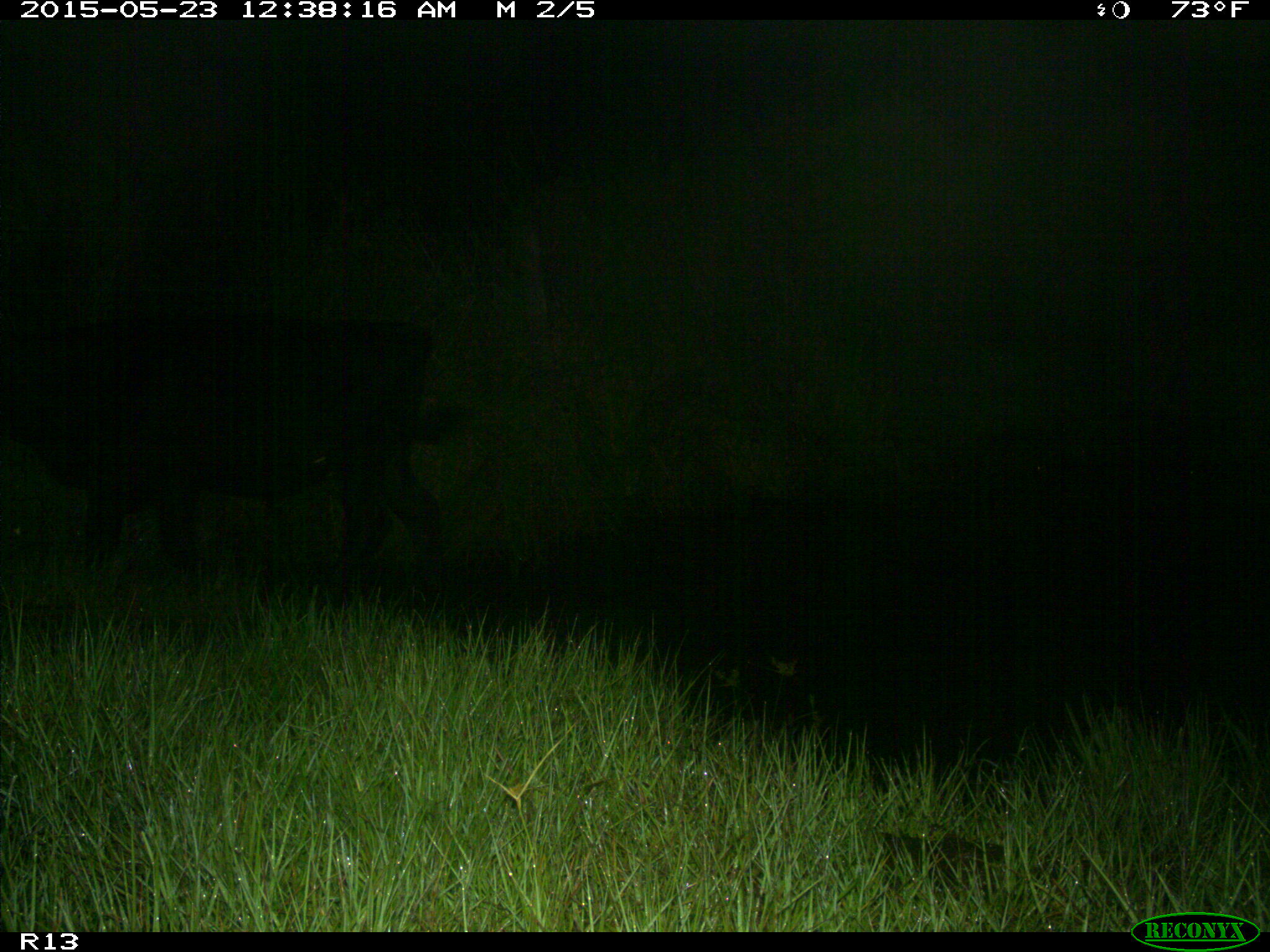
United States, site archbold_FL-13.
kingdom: Animalia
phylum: Chordata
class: Mammalia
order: Artiodactyla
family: Bovidae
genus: Bos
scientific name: Bos taurus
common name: domestic cow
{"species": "Bos taurus (domestic cow)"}